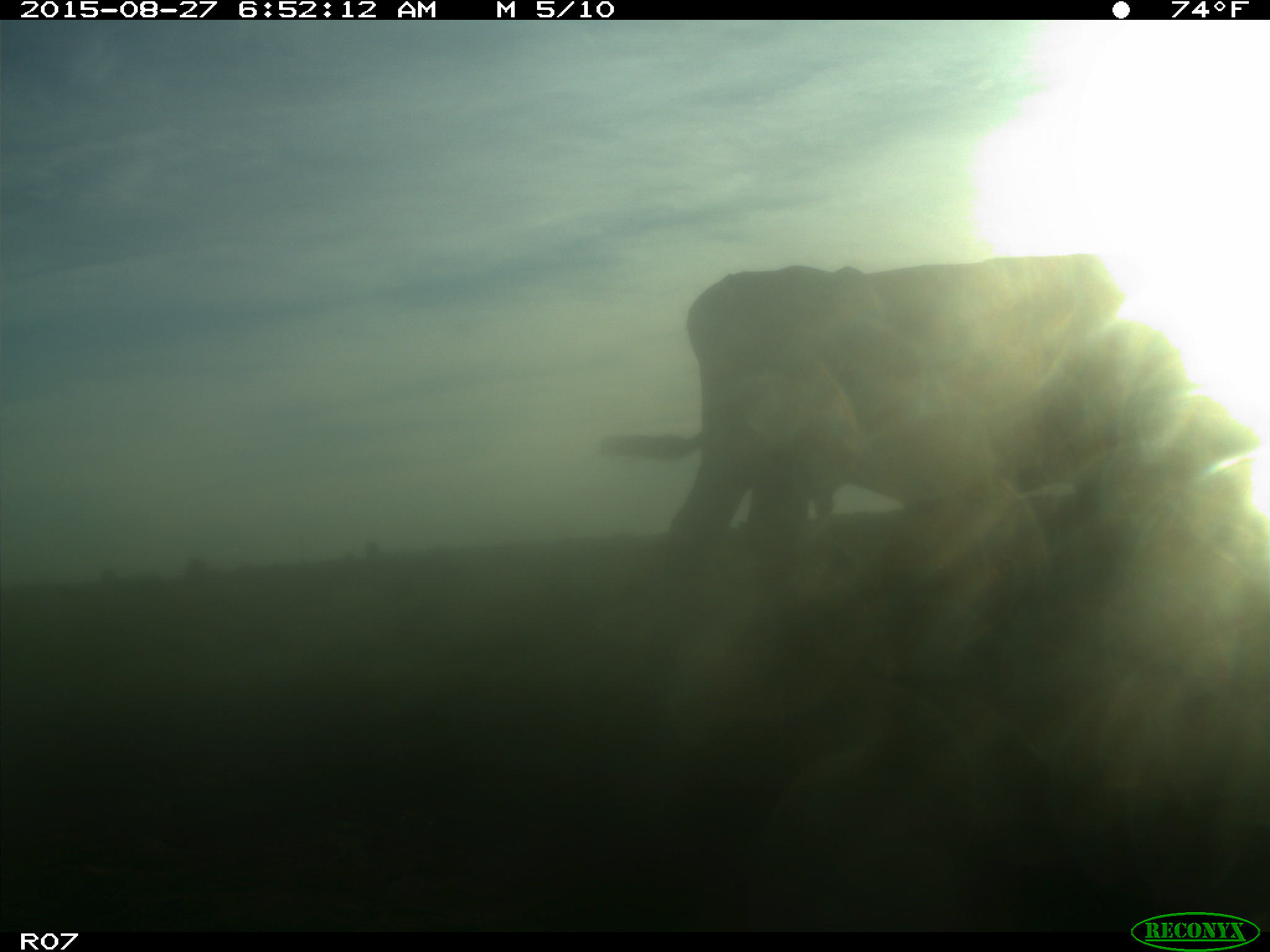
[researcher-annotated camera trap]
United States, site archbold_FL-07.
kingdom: Animalia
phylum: Chordata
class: Mammalia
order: Artiodactyla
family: Bovidae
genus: Bos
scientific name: Bos taurus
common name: domestic cow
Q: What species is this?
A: Bos taurus (domestic cow).